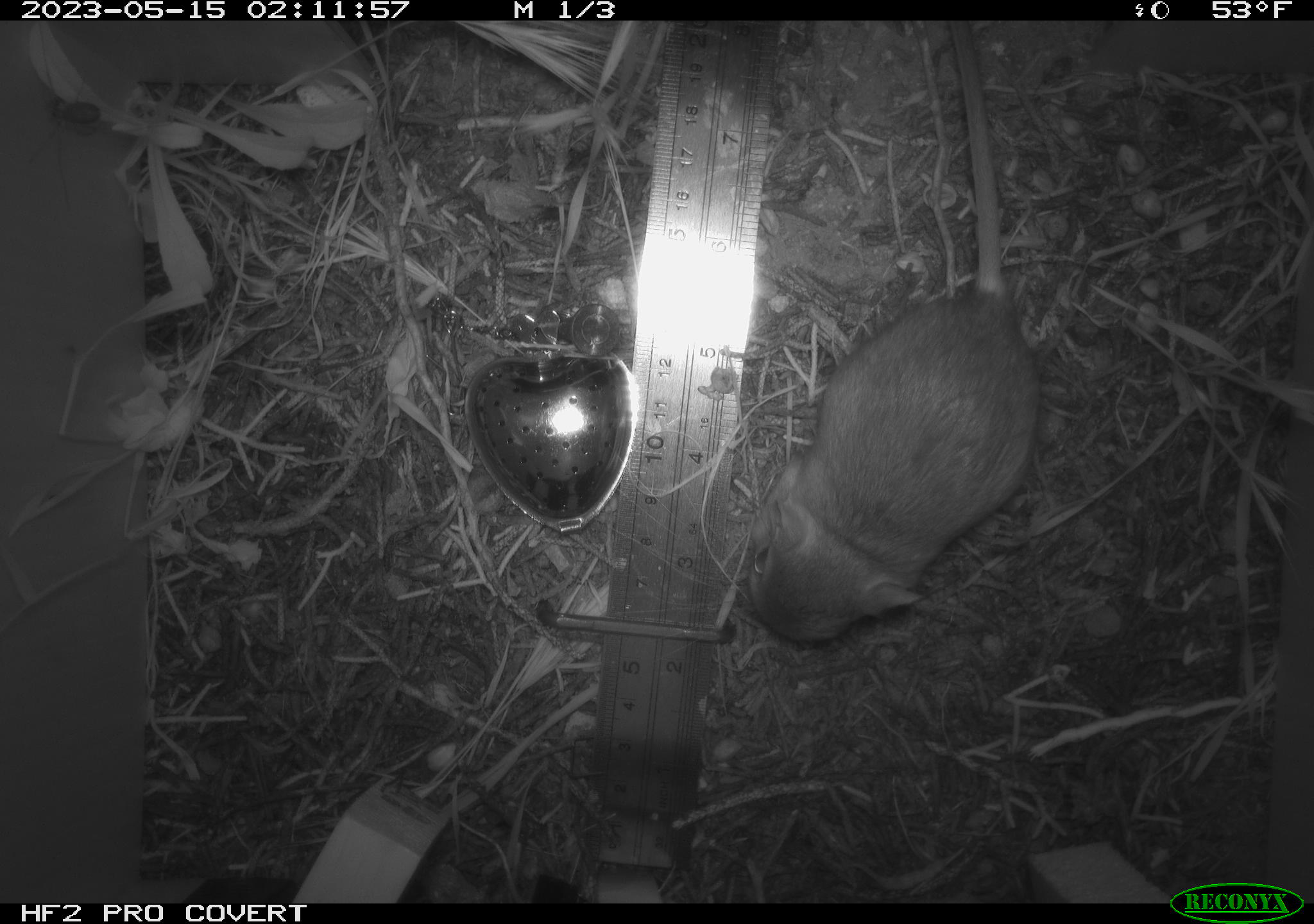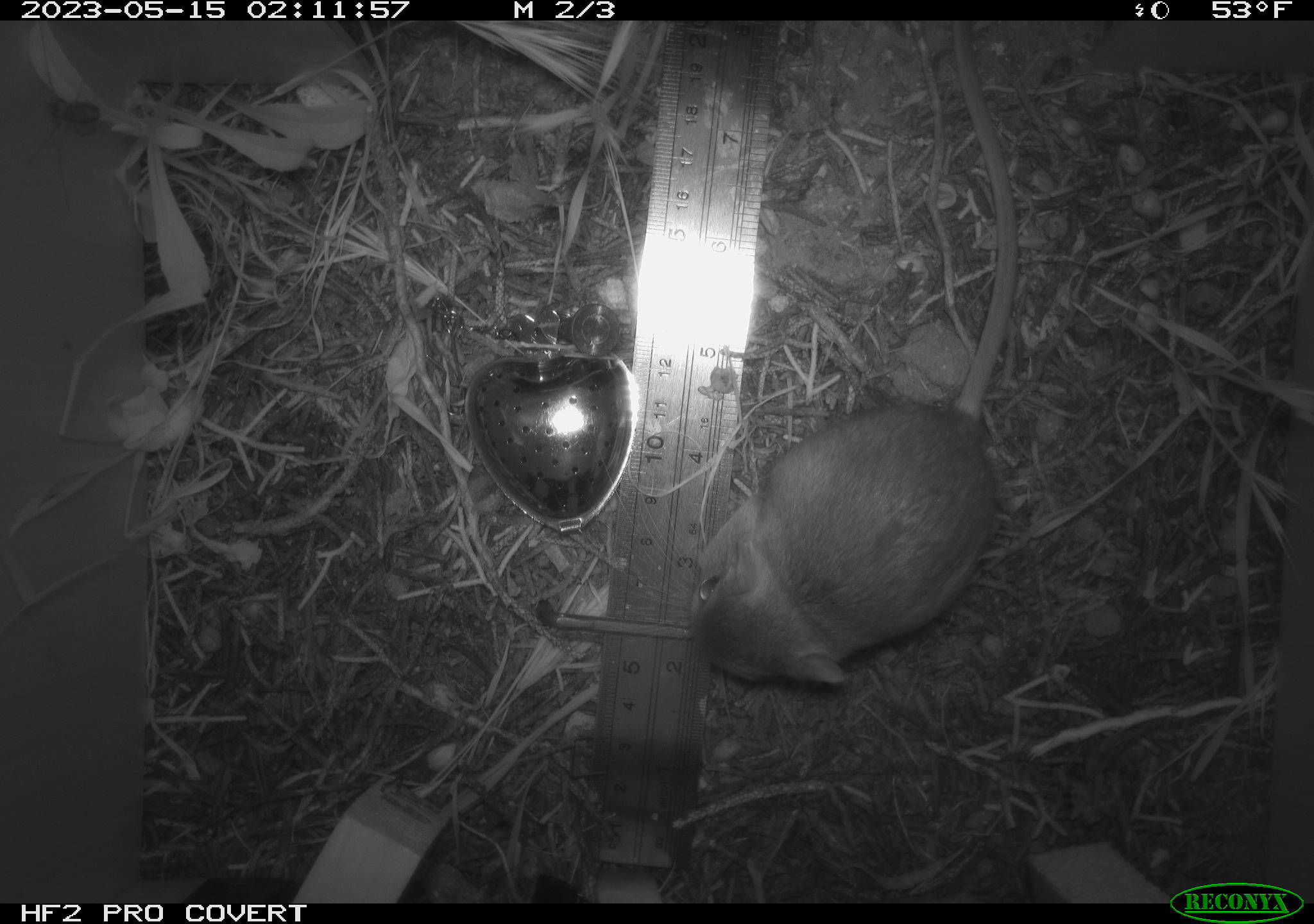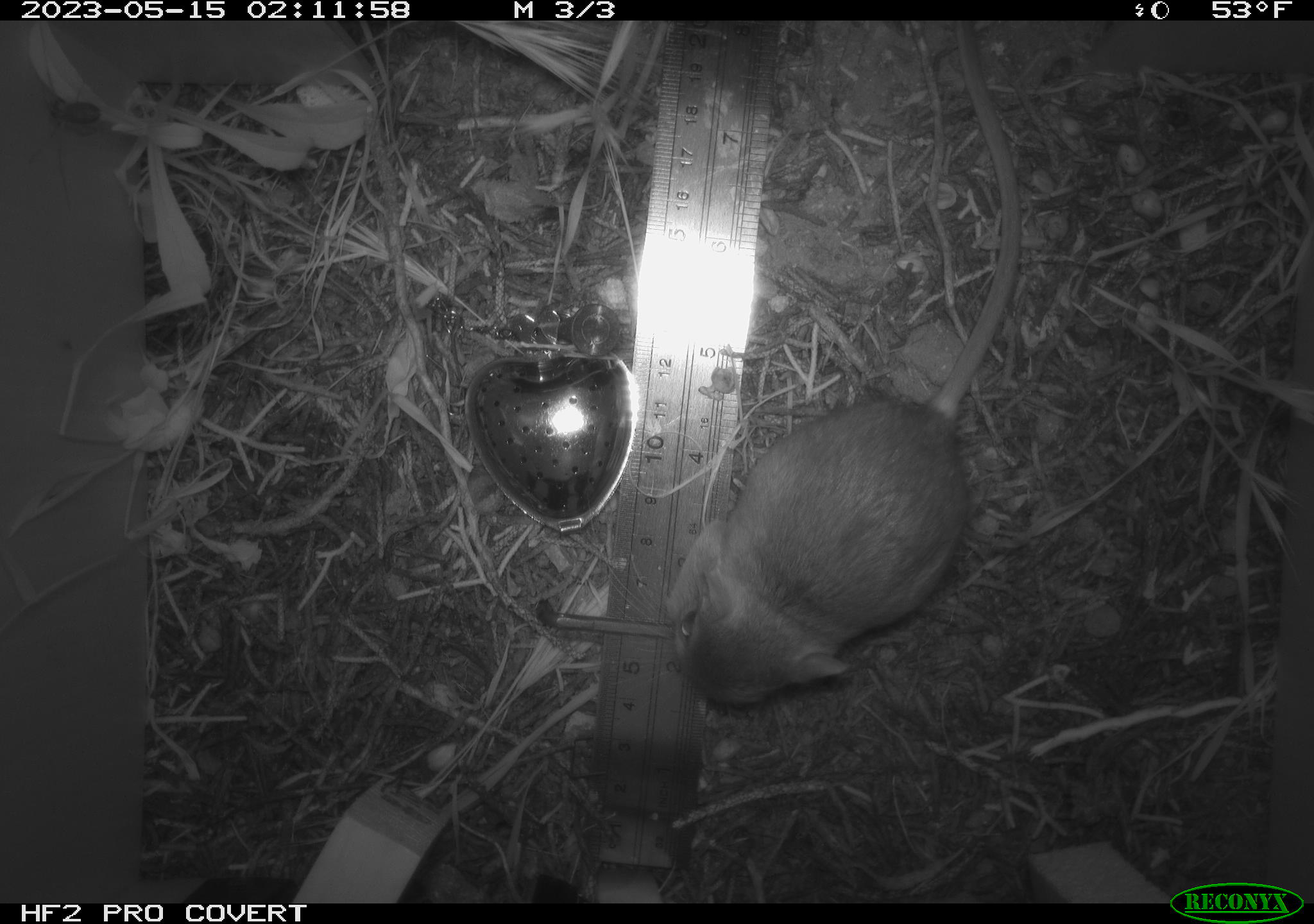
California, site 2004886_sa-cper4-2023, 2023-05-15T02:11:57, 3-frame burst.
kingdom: Animalia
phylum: Chordata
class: Mammalia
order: Rodentia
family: Heteromyidae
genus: Dipodomys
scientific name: Dipodomys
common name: kangaroo rats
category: dipodomys species